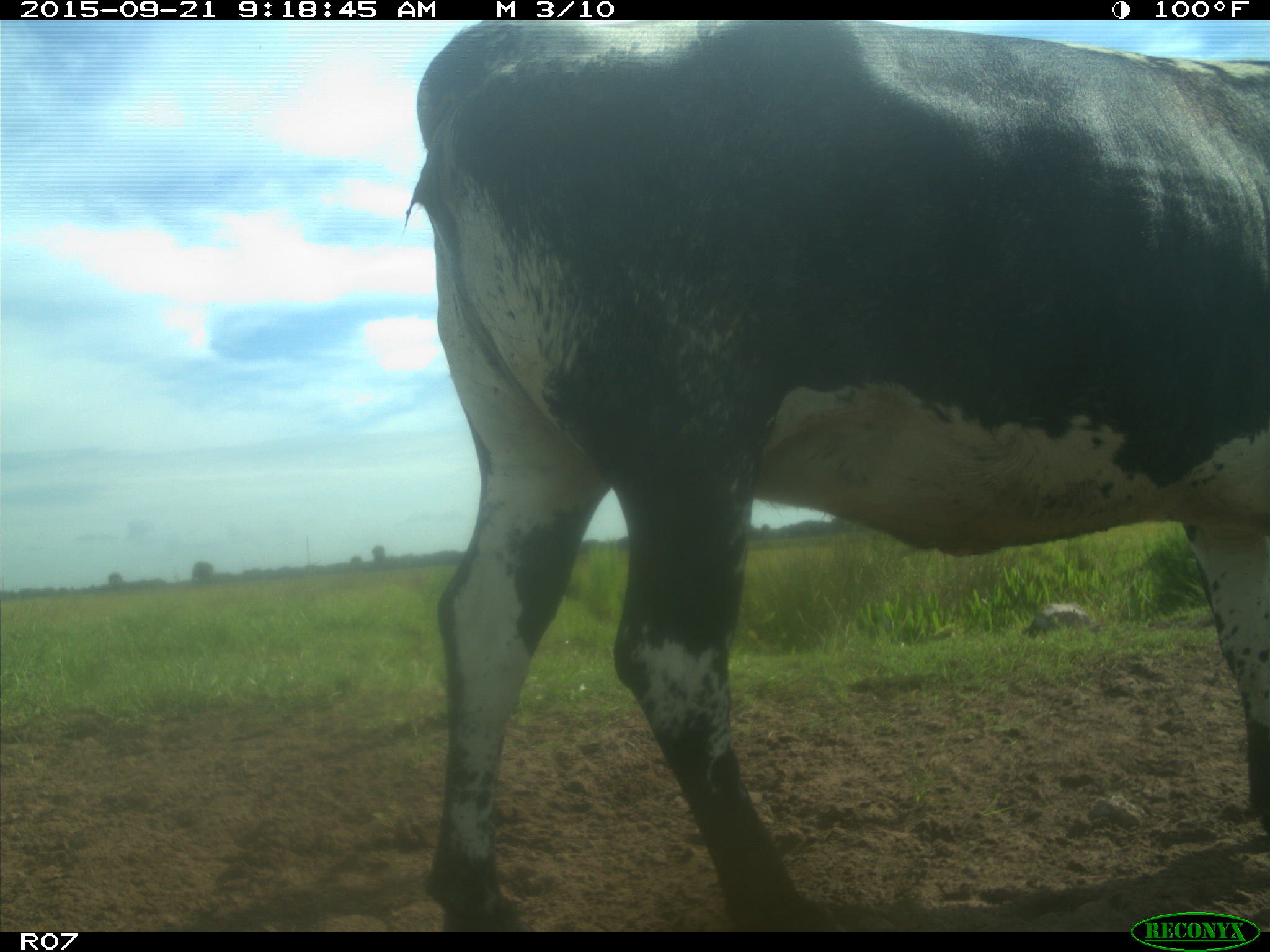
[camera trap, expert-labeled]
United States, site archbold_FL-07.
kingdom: Animalia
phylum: Chordata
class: Mammalia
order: Artiodactyla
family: Bovidae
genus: Bos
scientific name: Bos taurus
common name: domestic cow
Bos taurus (domestic cow).